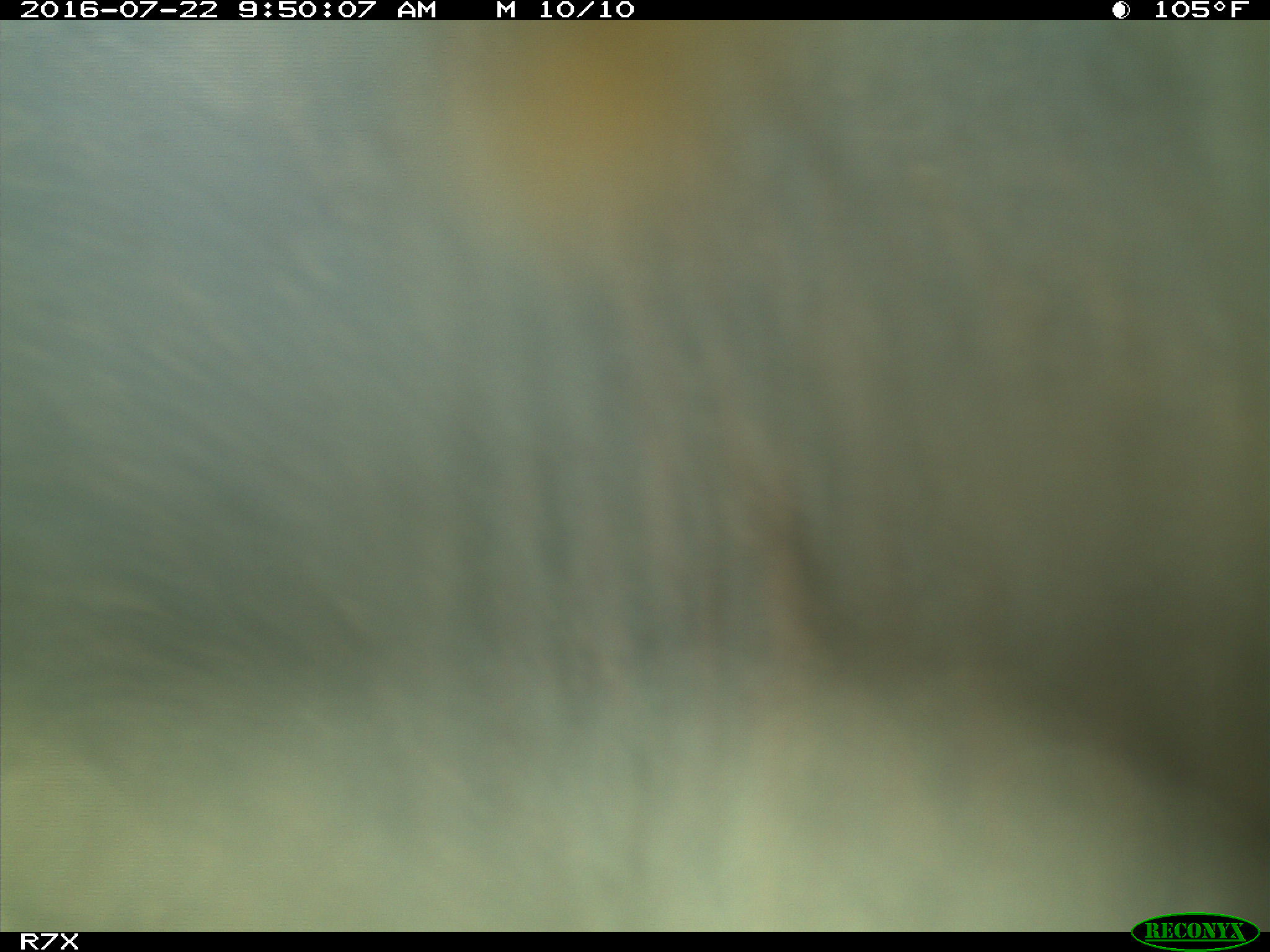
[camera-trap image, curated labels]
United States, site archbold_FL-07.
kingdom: Animalia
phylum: Chordata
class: Mammalia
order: Artiodactyla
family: Bovidae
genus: Bos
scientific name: Bos taurus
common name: domestic cow